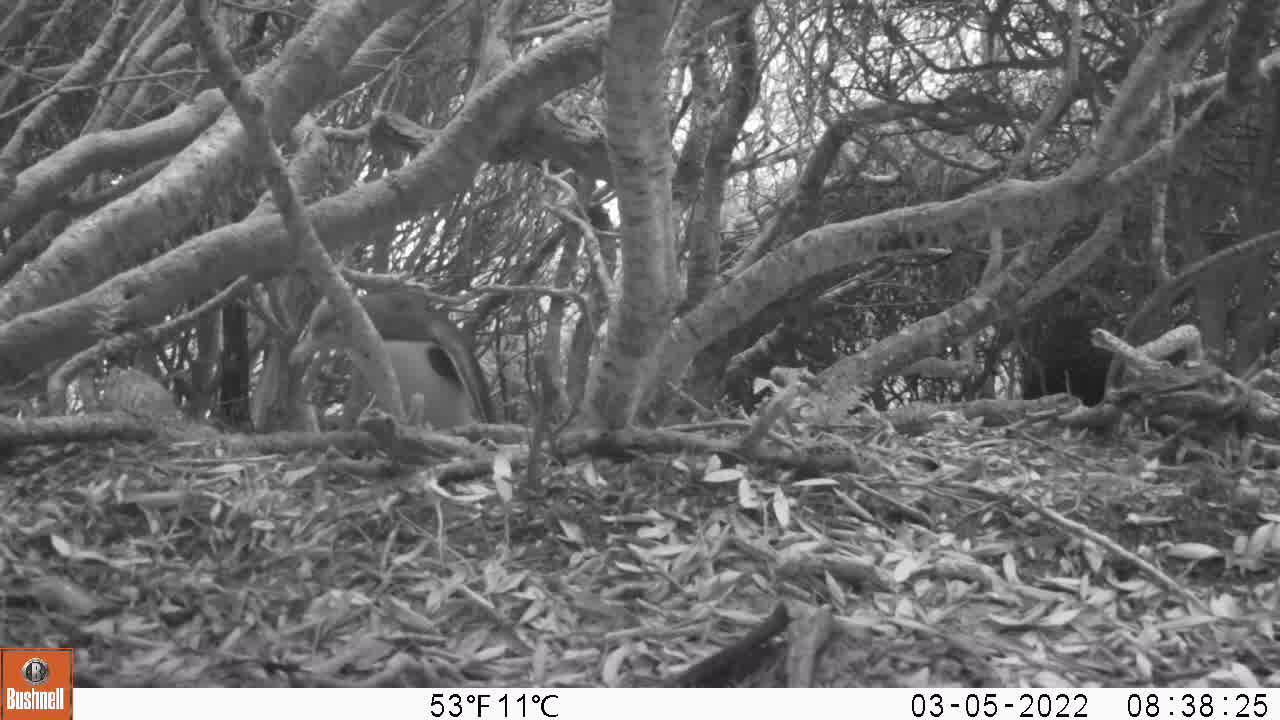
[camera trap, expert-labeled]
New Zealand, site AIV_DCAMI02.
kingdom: Animalia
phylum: Chordata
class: Aves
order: Sphenisciformes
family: Spheniscidae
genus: Megadyptes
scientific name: Megadyptes antipodes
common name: yellow-eyed penguin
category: yellow eyed penguin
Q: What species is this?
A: Yellow eyed penguin (yellow-eyed penguin) (Megadyptes antipodes).